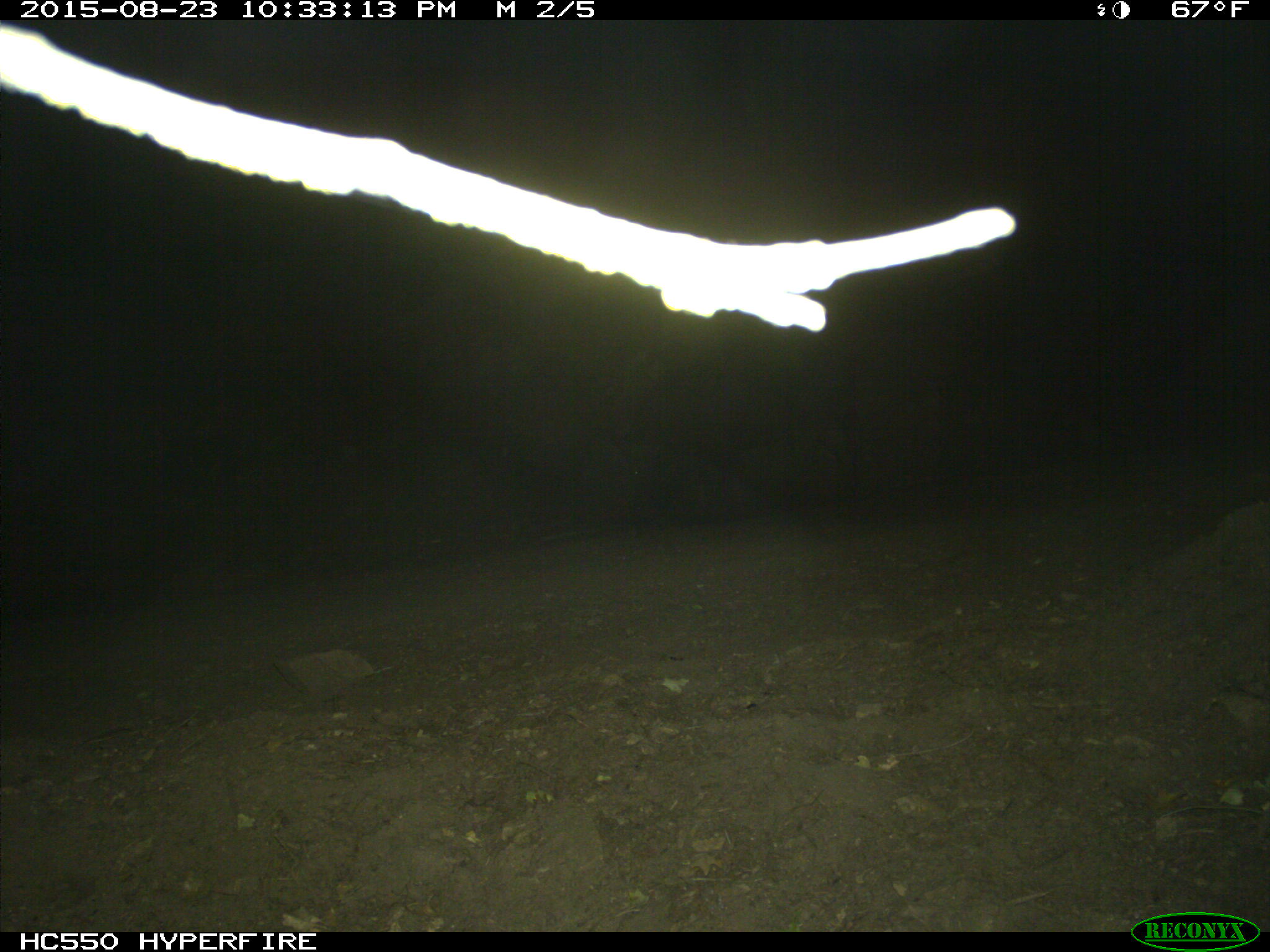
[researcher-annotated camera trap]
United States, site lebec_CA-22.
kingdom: Animalia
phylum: Chordata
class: Mammalia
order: Artiodactyla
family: Suidae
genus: Sus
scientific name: Sus scrofa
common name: wild boar